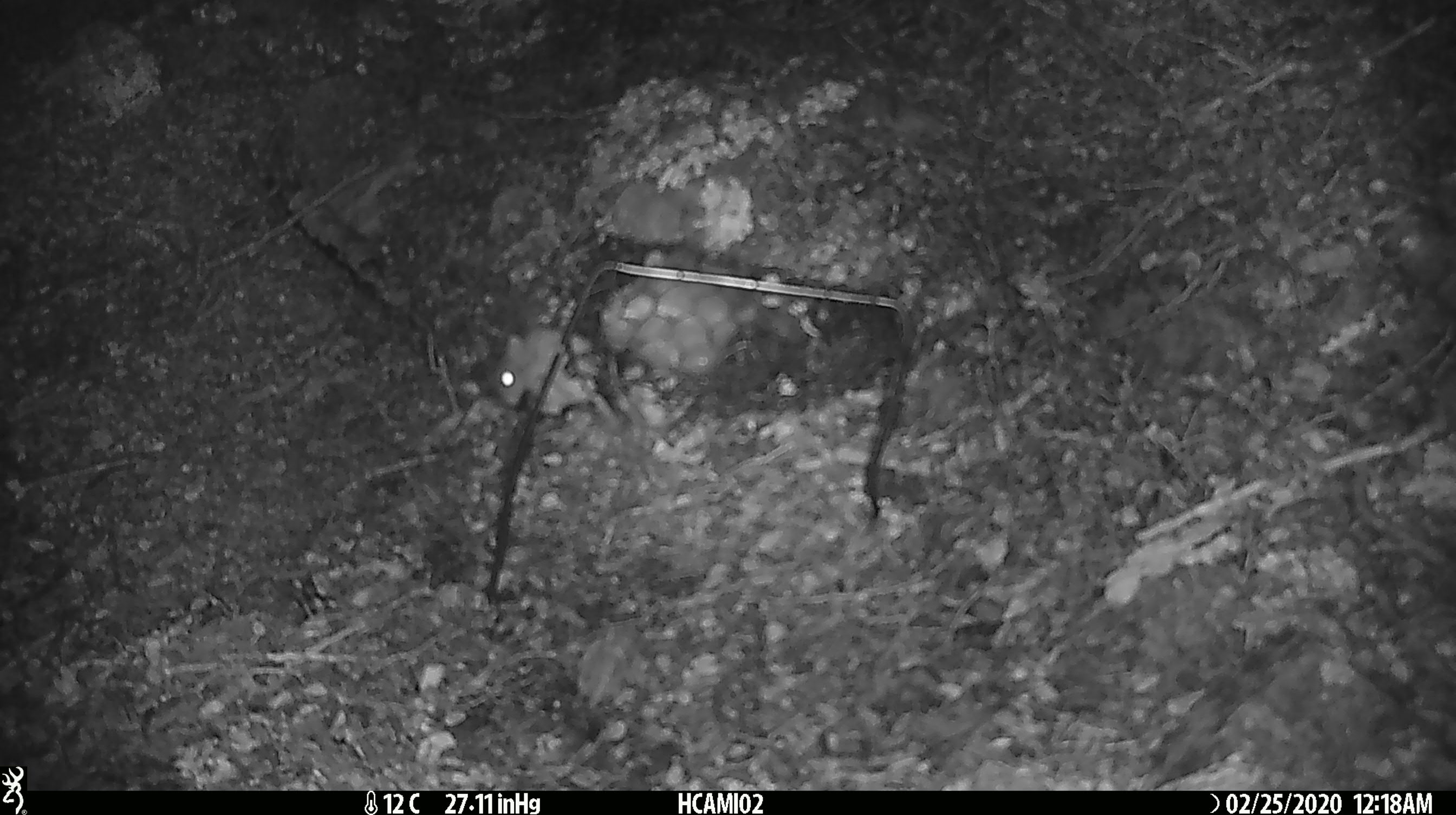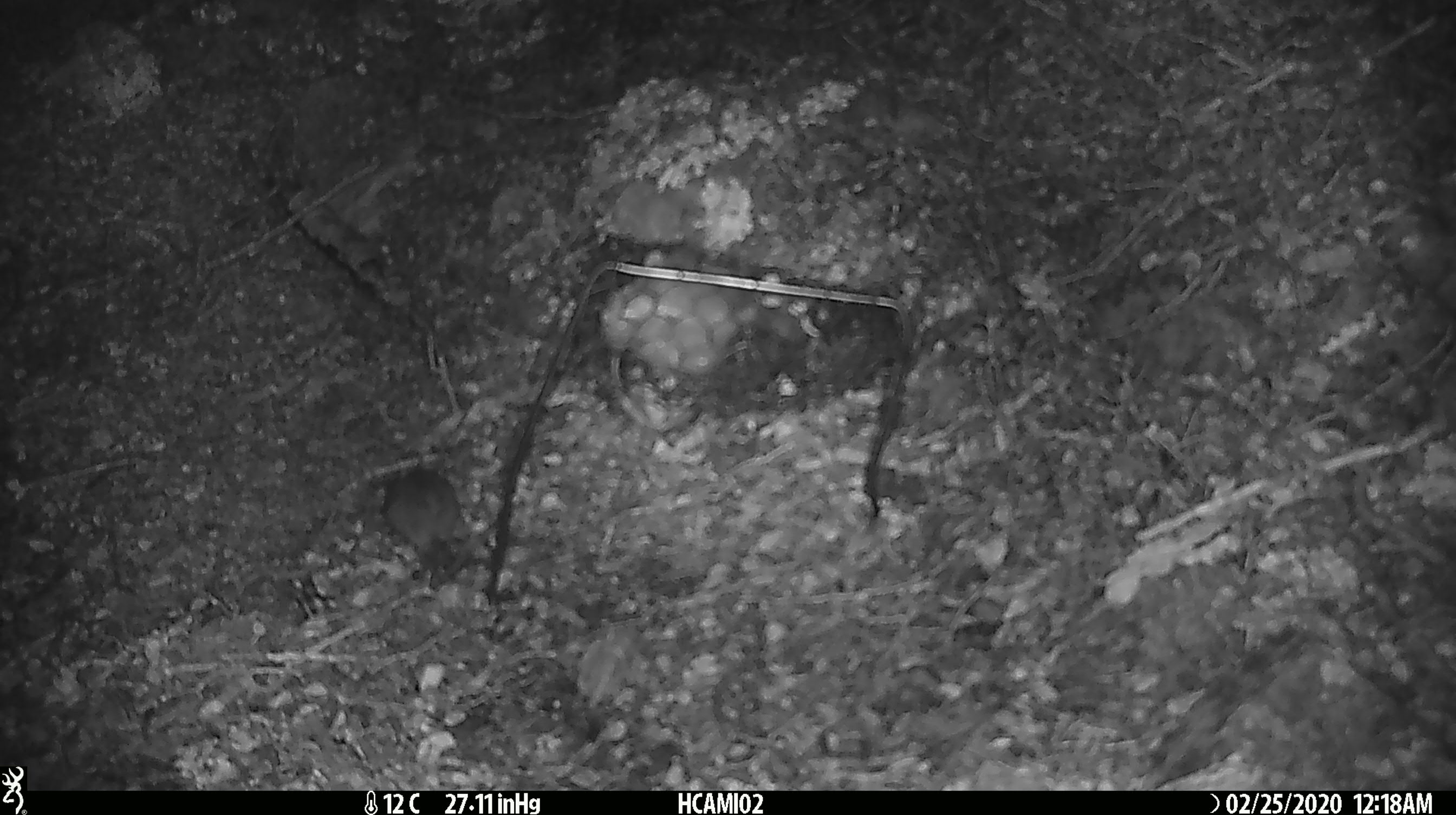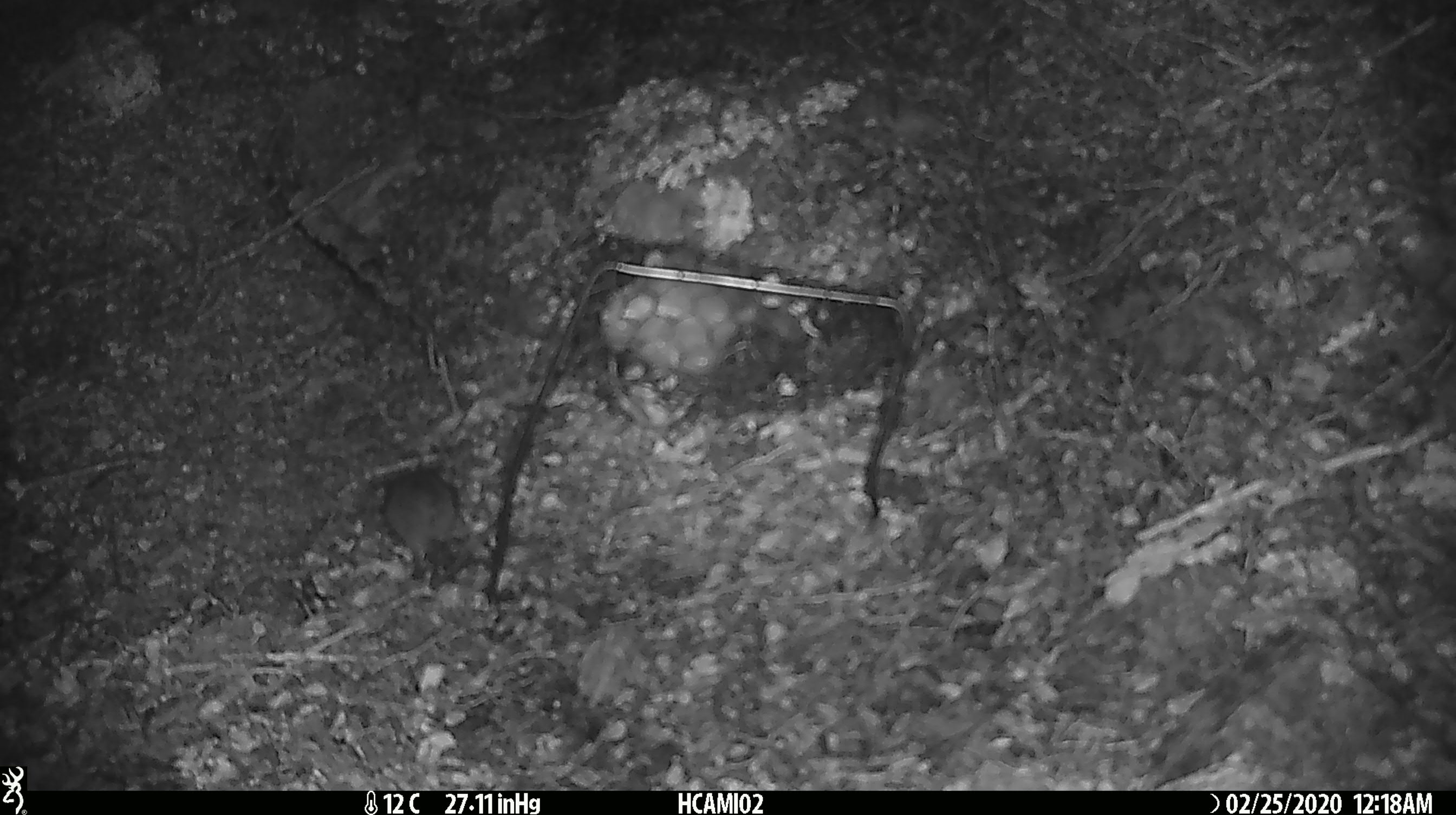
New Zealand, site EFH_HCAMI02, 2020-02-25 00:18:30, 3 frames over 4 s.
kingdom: Animalia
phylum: Chordata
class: Mammalia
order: Rodentia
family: Muridae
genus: Mus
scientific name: Mus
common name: mouse